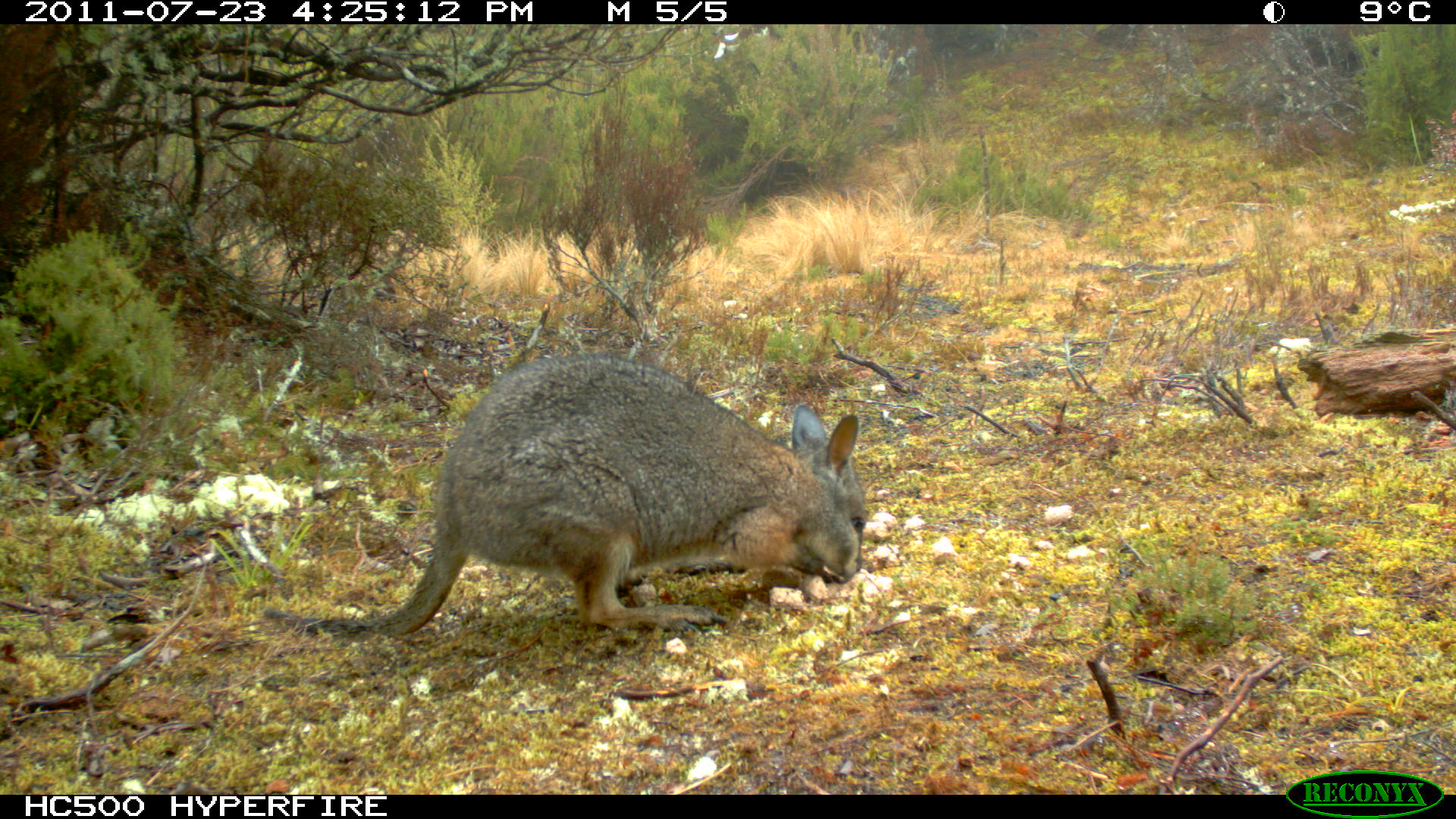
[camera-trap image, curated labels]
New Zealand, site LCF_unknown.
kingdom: Animalia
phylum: Chordata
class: Mammalia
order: Diprotodontia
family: Macropodidae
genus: Notamacropus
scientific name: Notamacropus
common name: wallaby